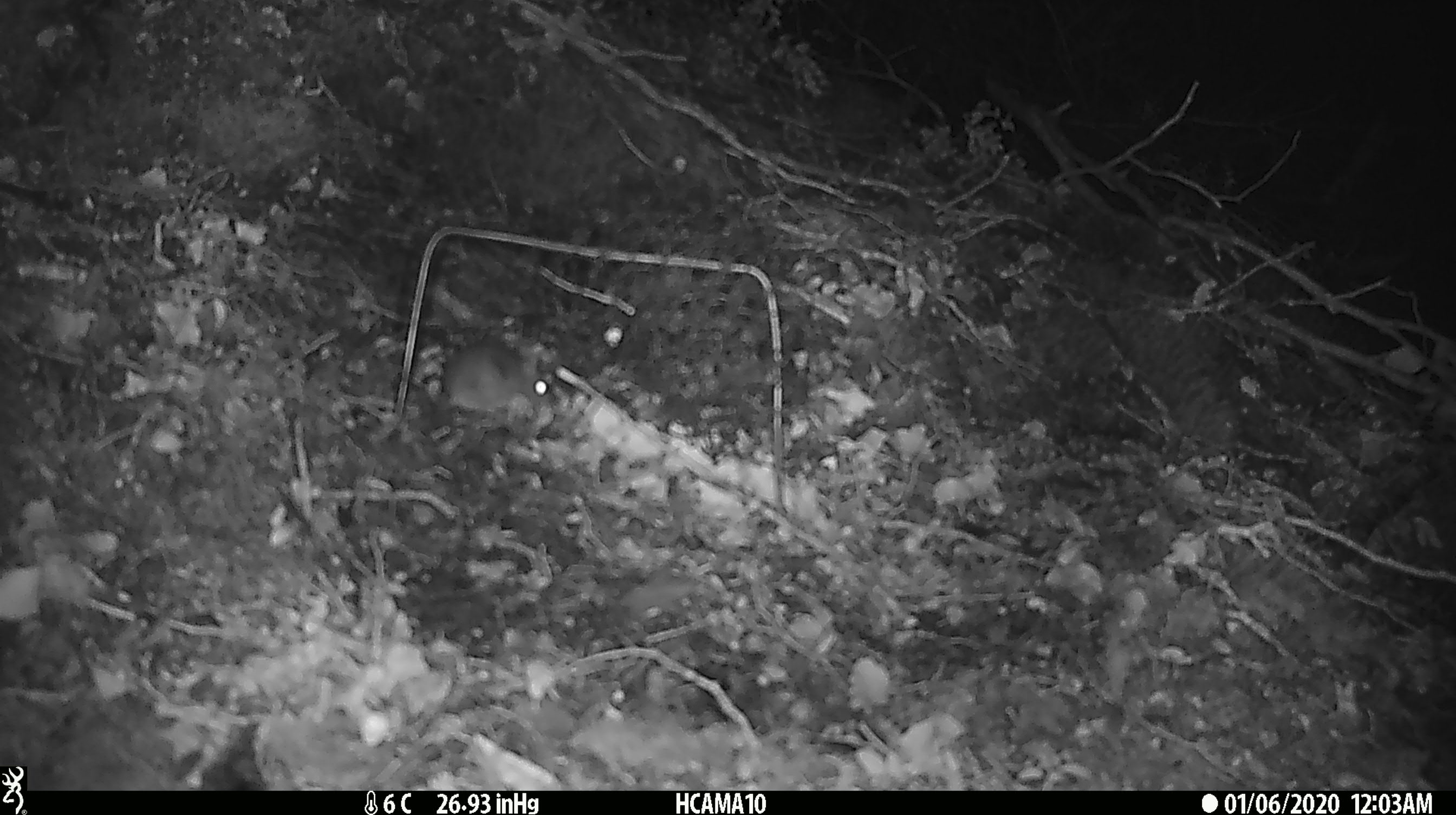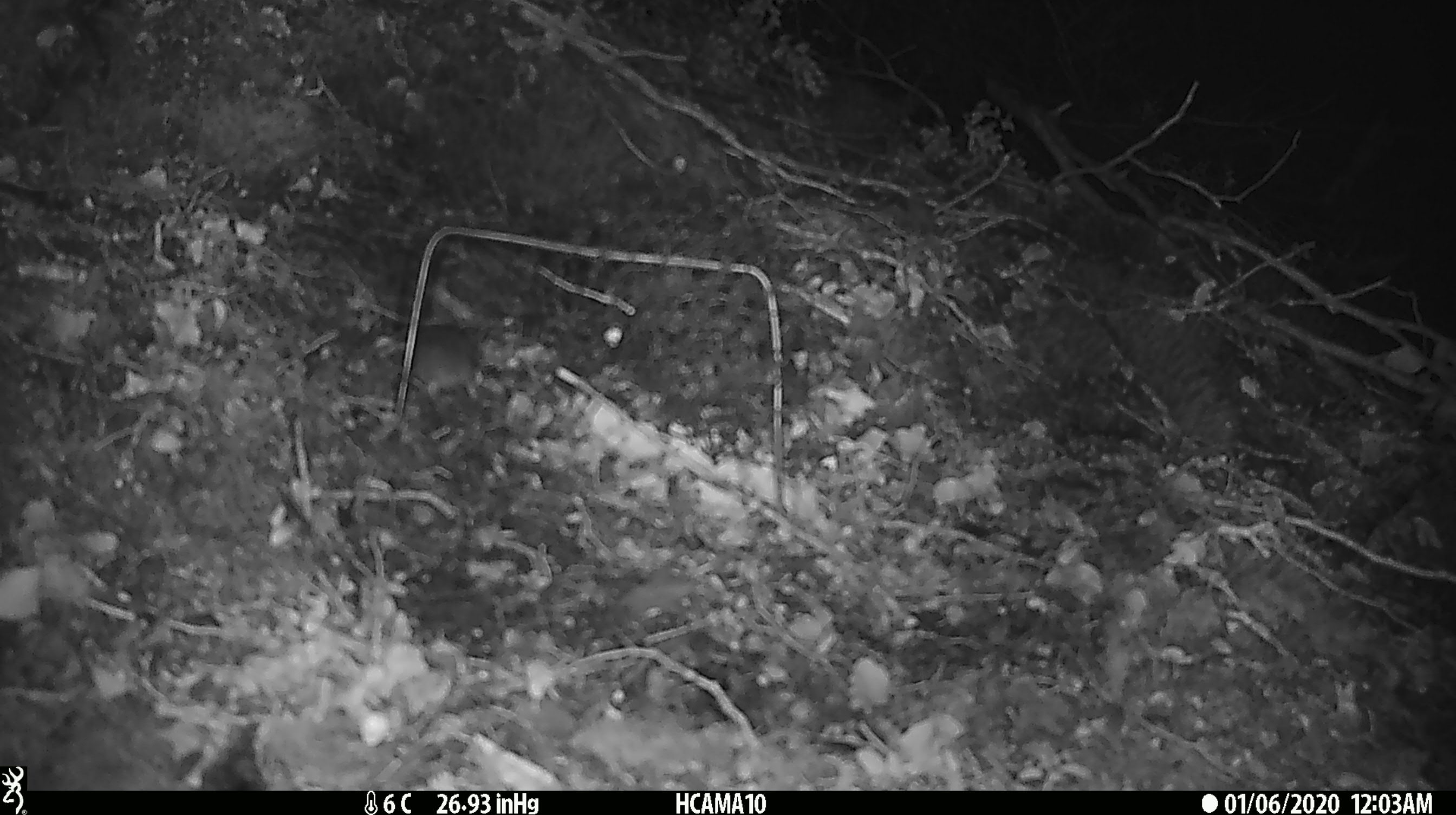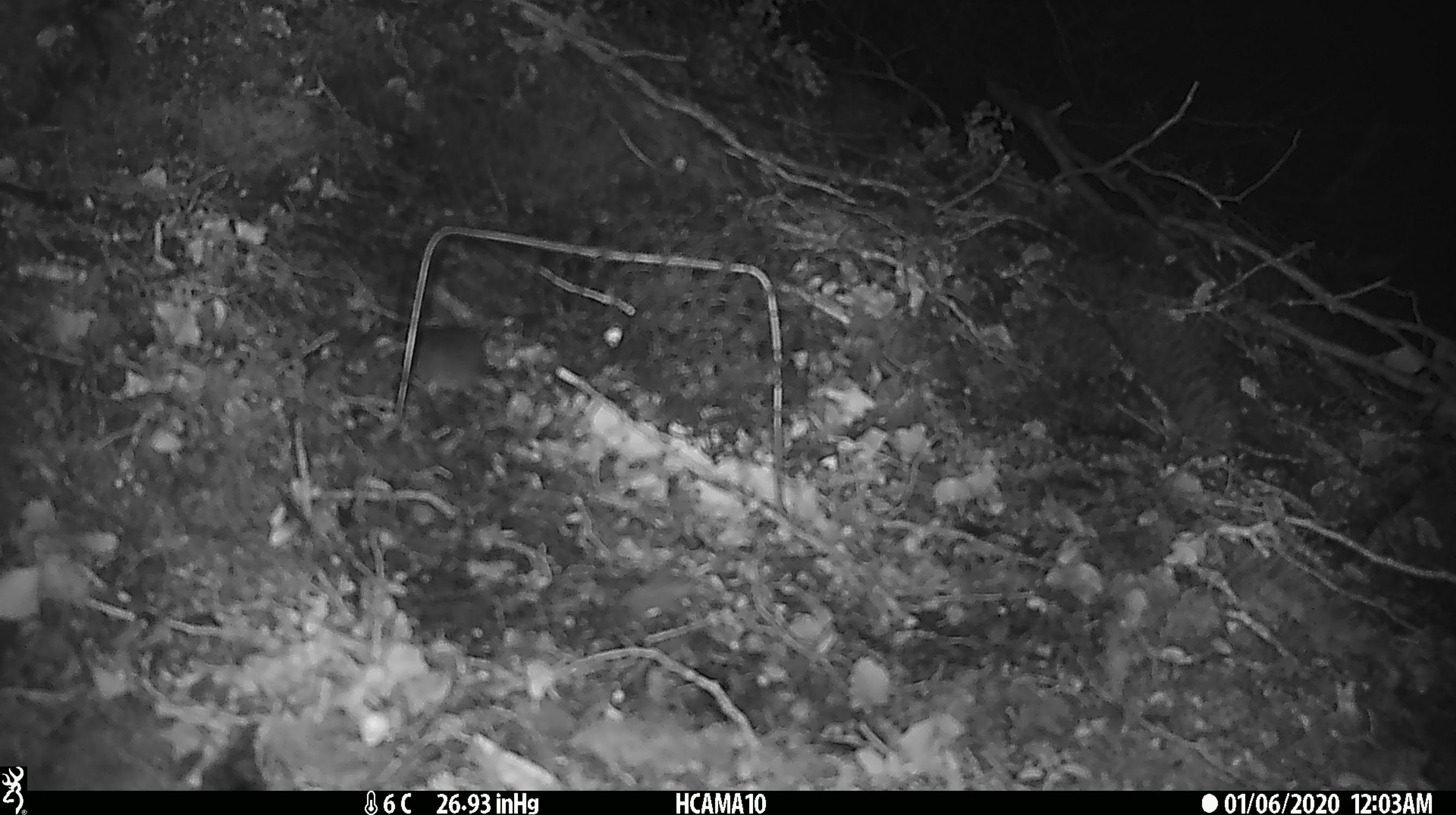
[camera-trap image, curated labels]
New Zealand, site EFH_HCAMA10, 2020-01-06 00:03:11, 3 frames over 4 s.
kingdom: Animalia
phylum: Chordata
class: Mammalia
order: Rodentia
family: Muridae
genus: Mus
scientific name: Mus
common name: mouse